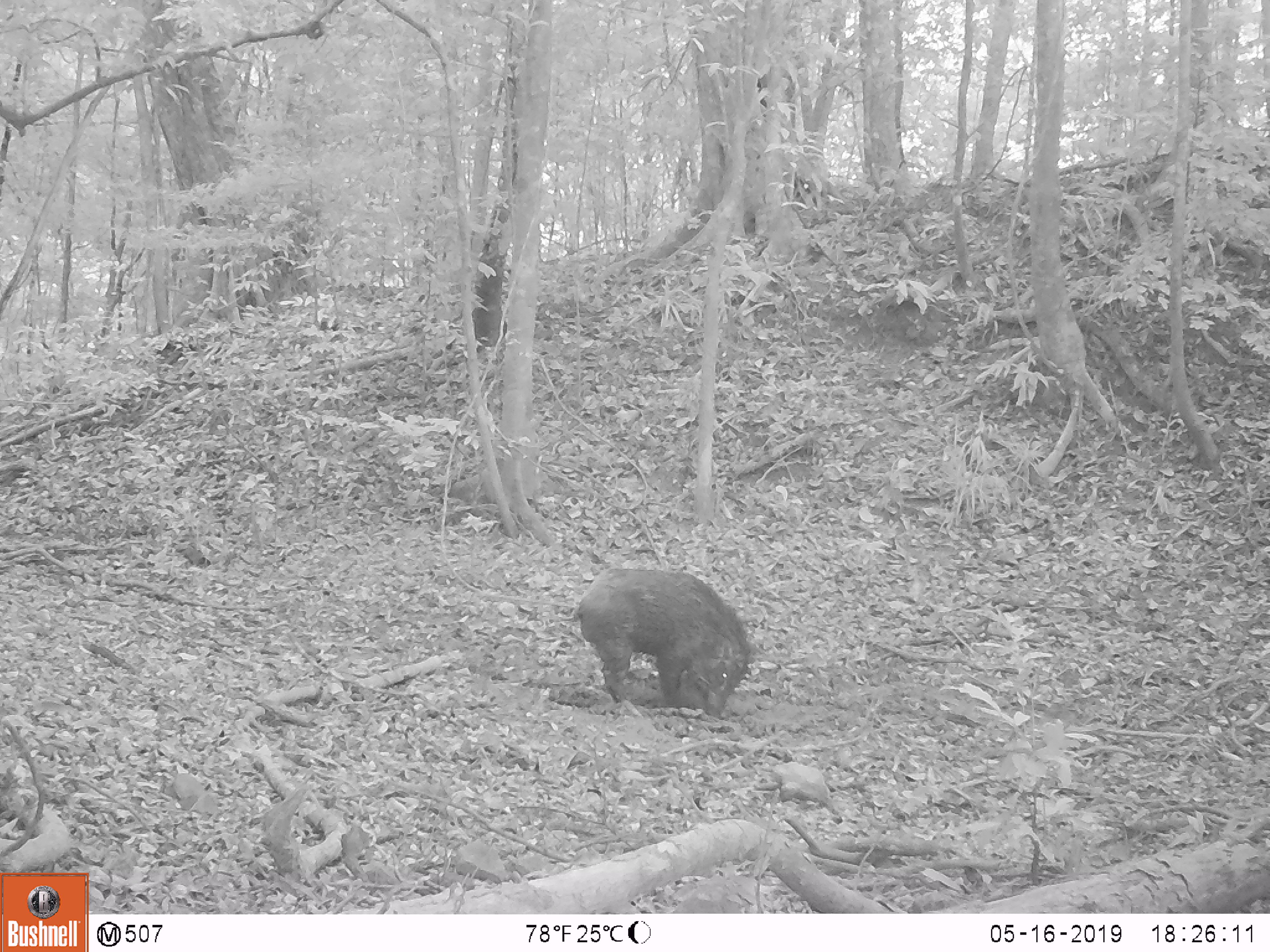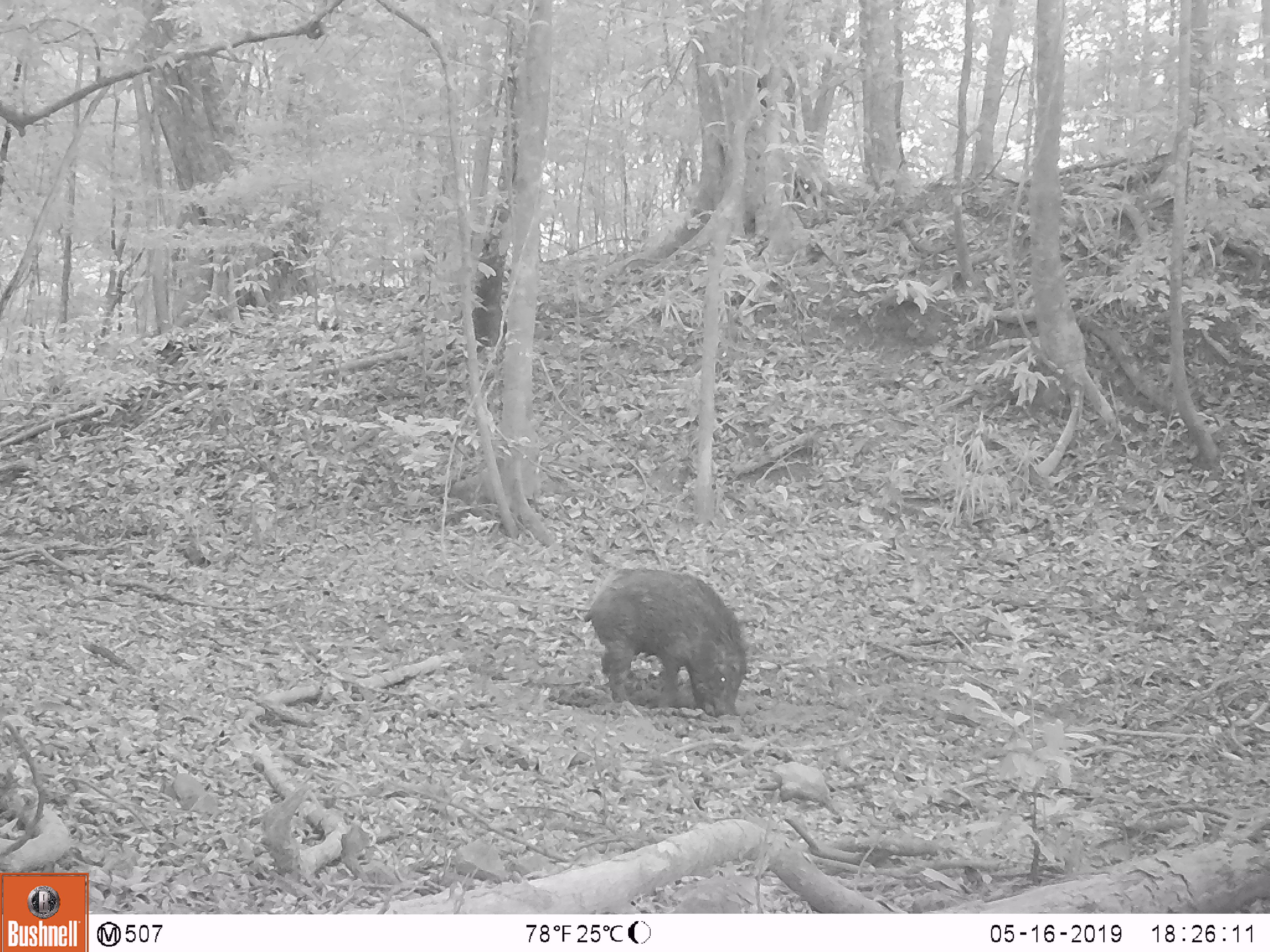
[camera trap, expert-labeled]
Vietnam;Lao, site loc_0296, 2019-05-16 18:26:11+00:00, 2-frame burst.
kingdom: Animalia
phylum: Chordata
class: Mammalia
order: Artiodactyla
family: Suidae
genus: Sus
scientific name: Sus scrofa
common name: eurasian wild pig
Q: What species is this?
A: Eurasian wild pig (Sus scrofa).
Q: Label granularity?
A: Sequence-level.